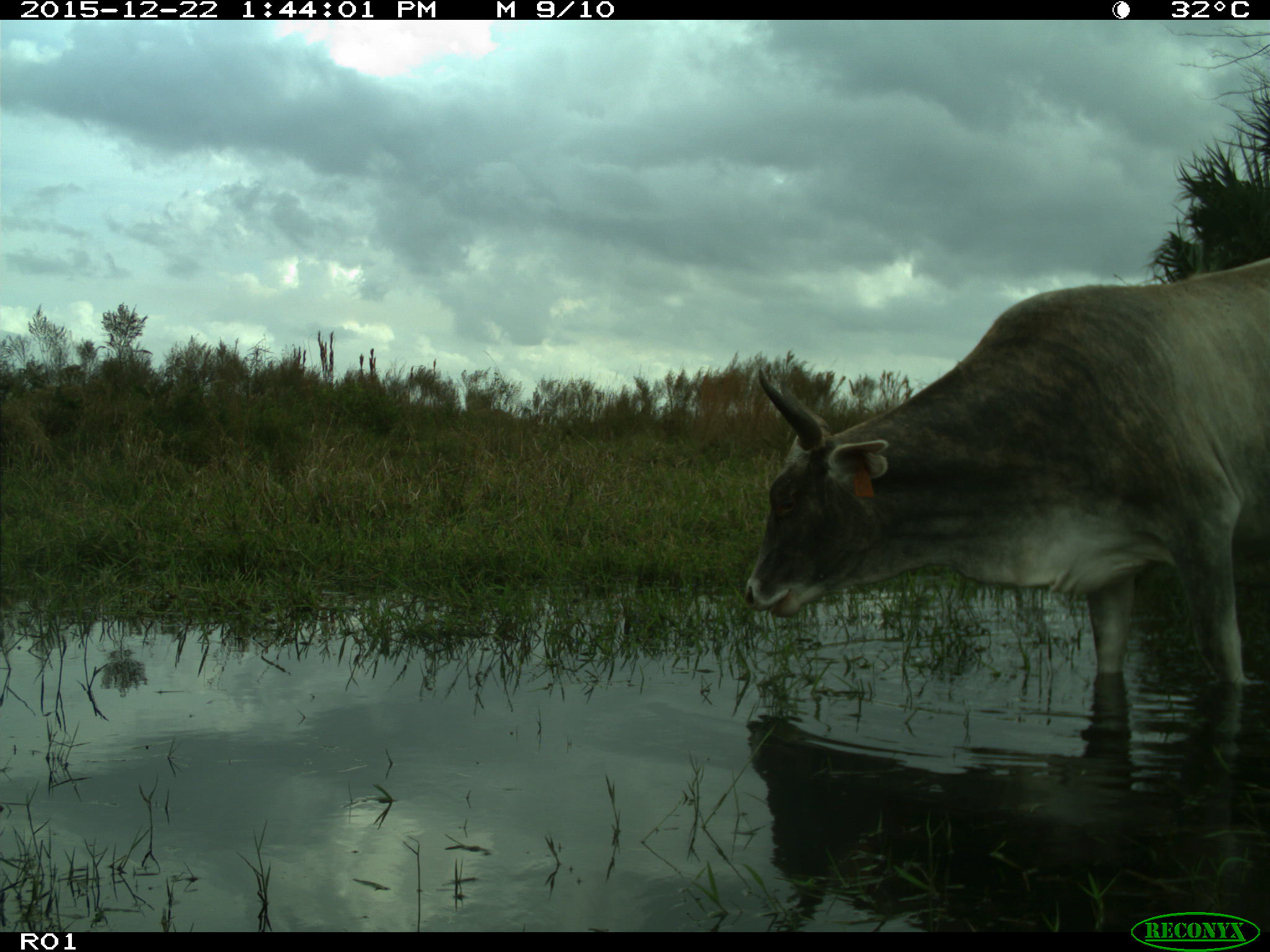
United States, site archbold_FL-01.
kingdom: Animalia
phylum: Chordata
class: Mammalia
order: Artiodactyla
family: Bovidae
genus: Bos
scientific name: Bos taurus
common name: domestic cow